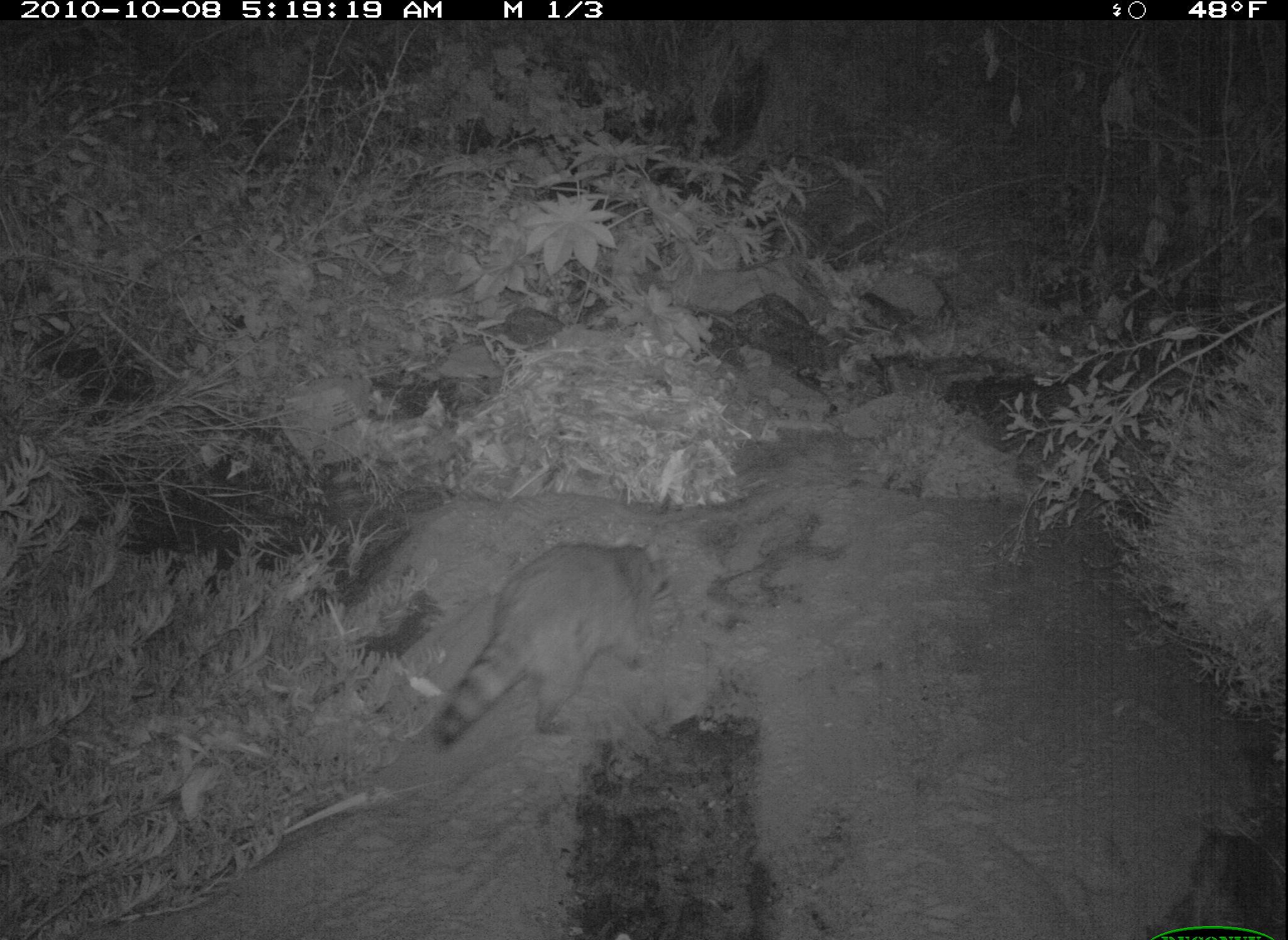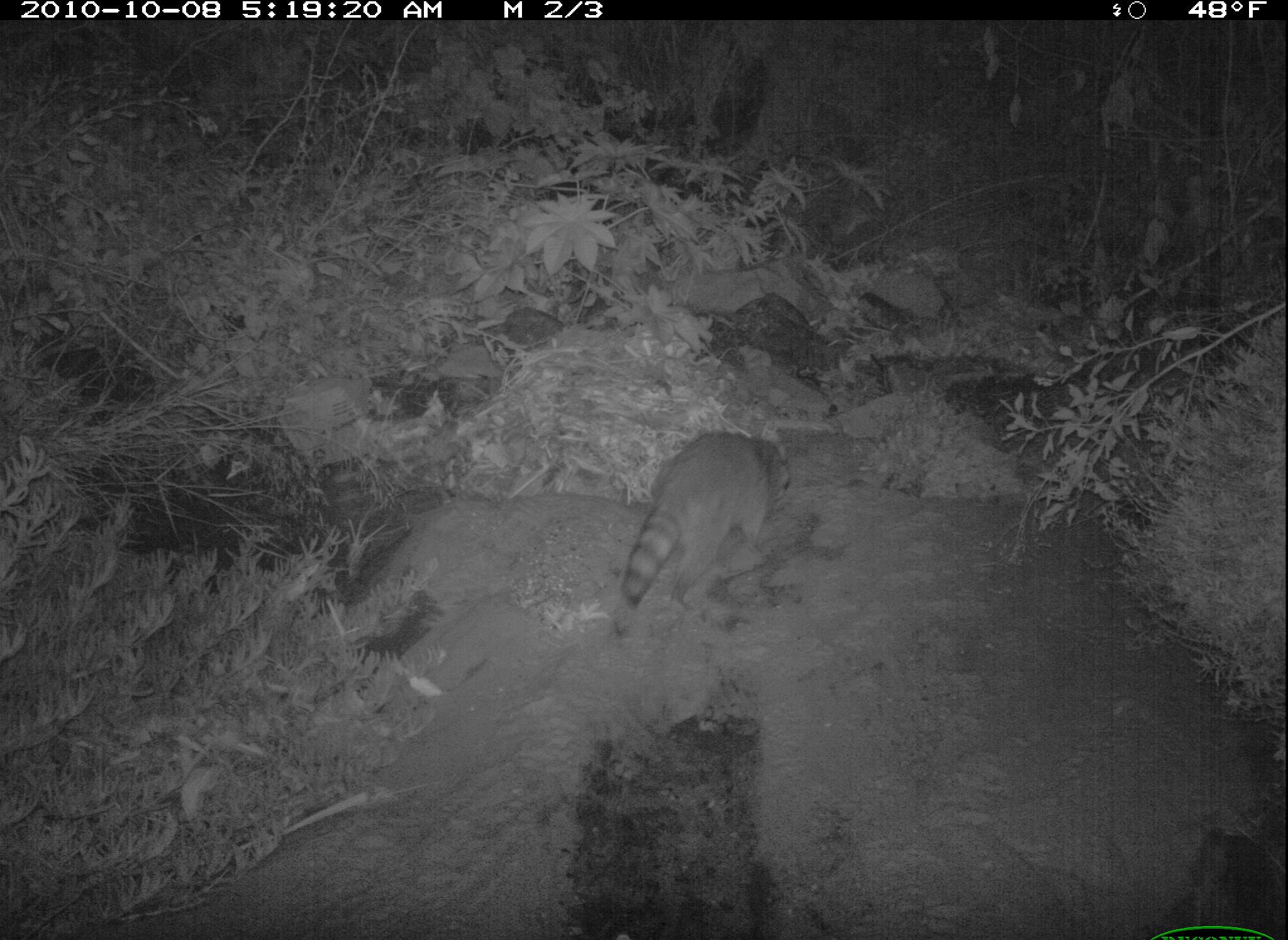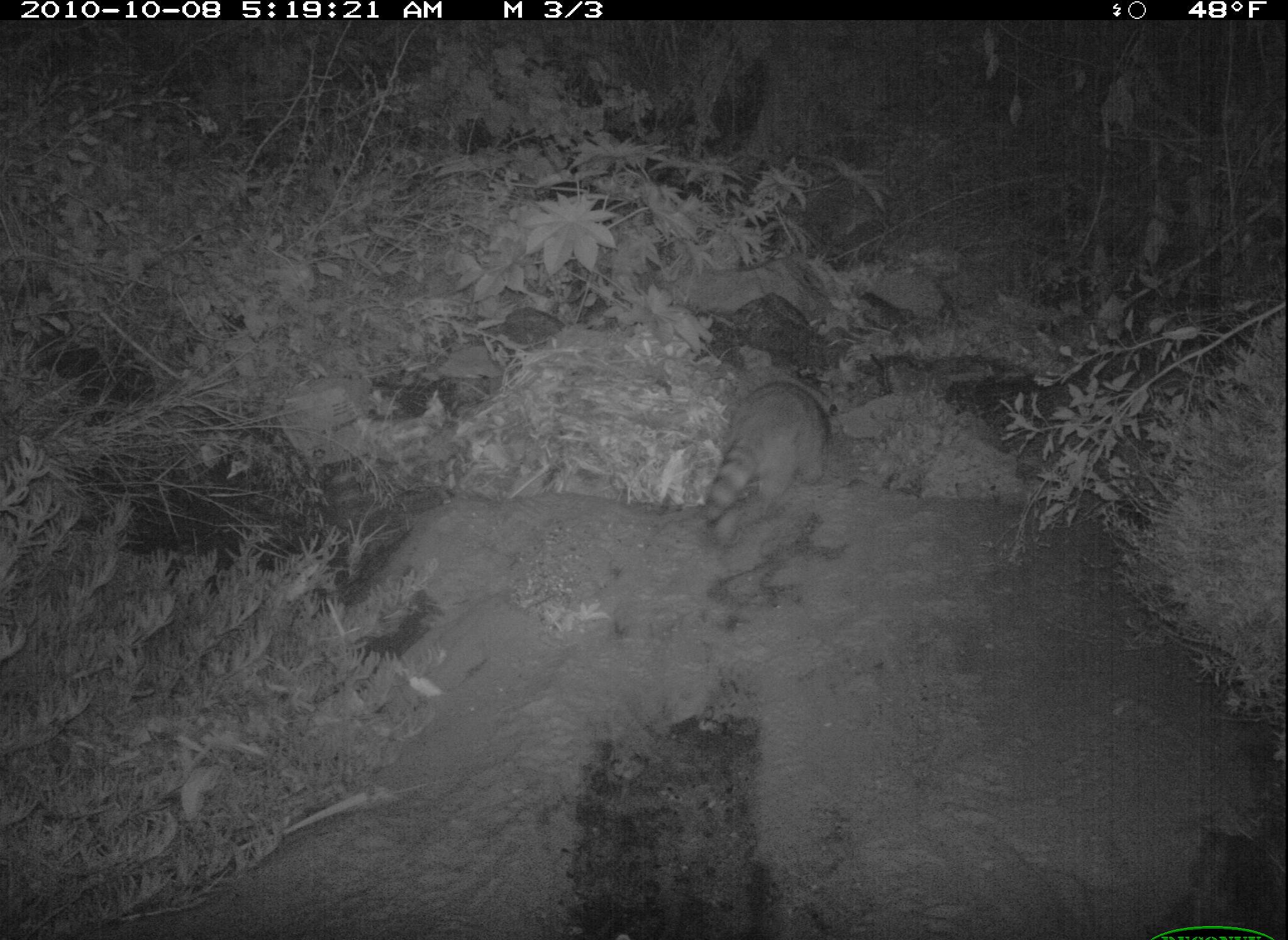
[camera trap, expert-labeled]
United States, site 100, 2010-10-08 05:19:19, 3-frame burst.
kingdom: Animalia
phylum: Chordata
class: Mammalia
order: Carnivora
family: Procyonidae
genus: Procyon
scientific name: Procyon lotor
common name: raccoon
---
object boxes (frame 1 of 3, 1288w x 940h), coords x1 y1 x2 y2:
raccoon: 425 539 689 757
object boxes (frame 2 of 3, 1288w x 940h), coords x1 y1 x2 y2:
raccoon: 610 422 808 625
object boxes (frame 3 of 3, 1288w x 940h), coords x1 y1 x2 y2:
raccoon: 697 383 839 533